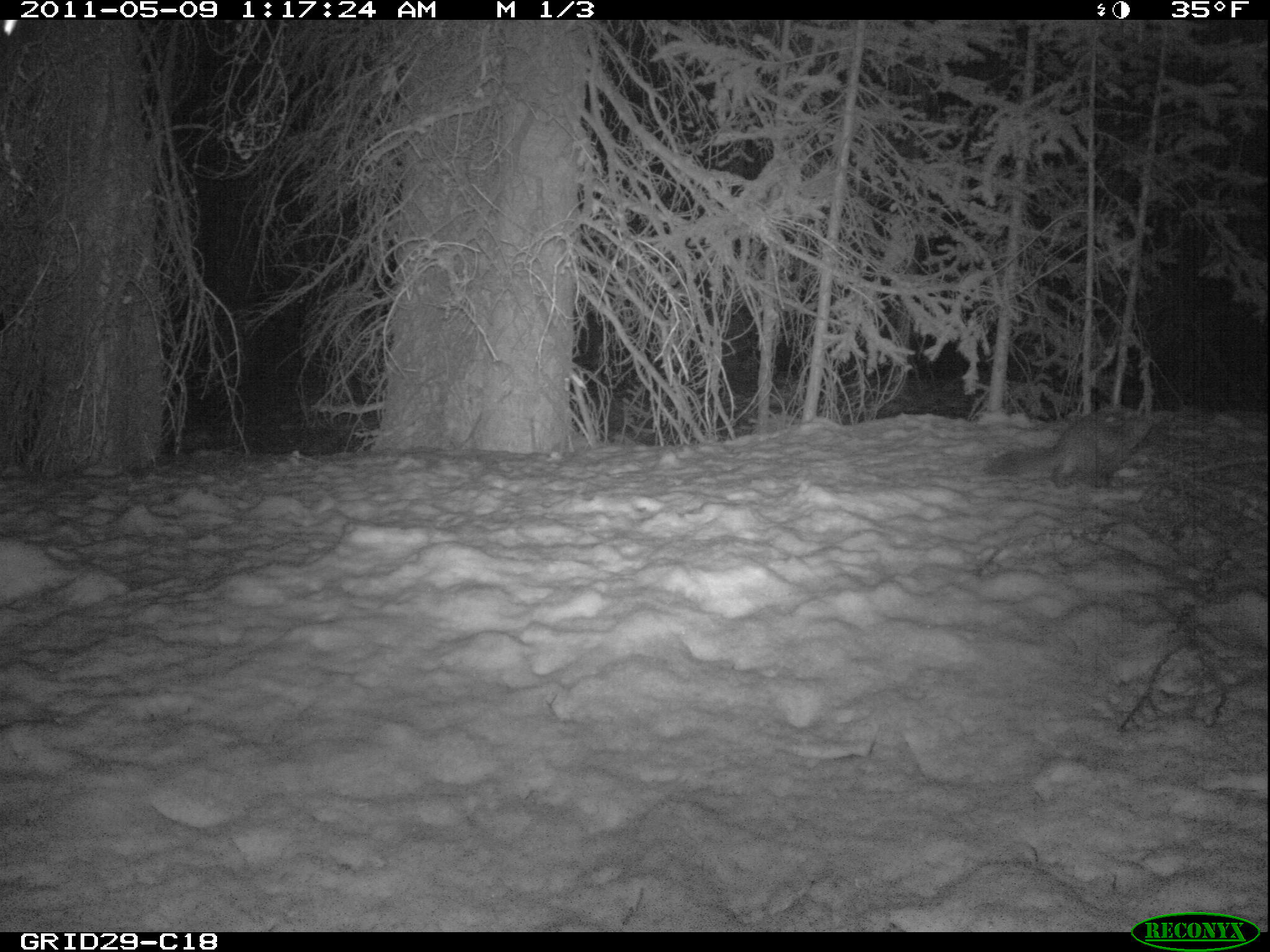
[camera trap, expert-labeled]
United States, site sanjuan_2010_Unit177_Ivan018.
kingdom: Animalia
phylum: Chordata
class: Mammalia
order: Carnivora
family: Mustelidae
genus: Martes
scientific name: Martes americana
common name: american marten